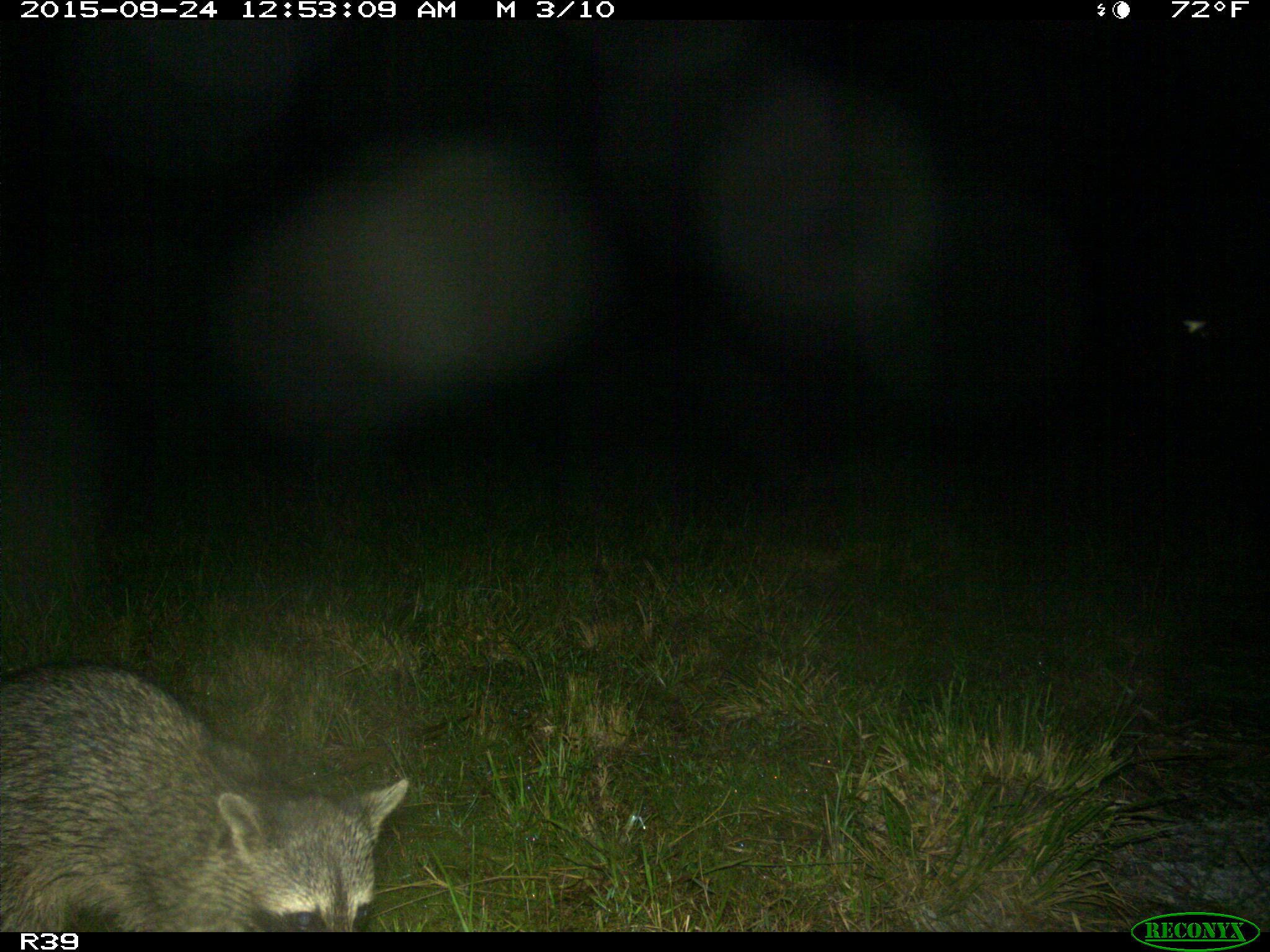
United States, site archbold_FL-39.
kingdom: Animalia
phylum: Chordata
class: Mammalia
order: Carnivora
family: Procyonidae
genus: Procyon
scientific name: Procyon lotor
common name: common raccoon